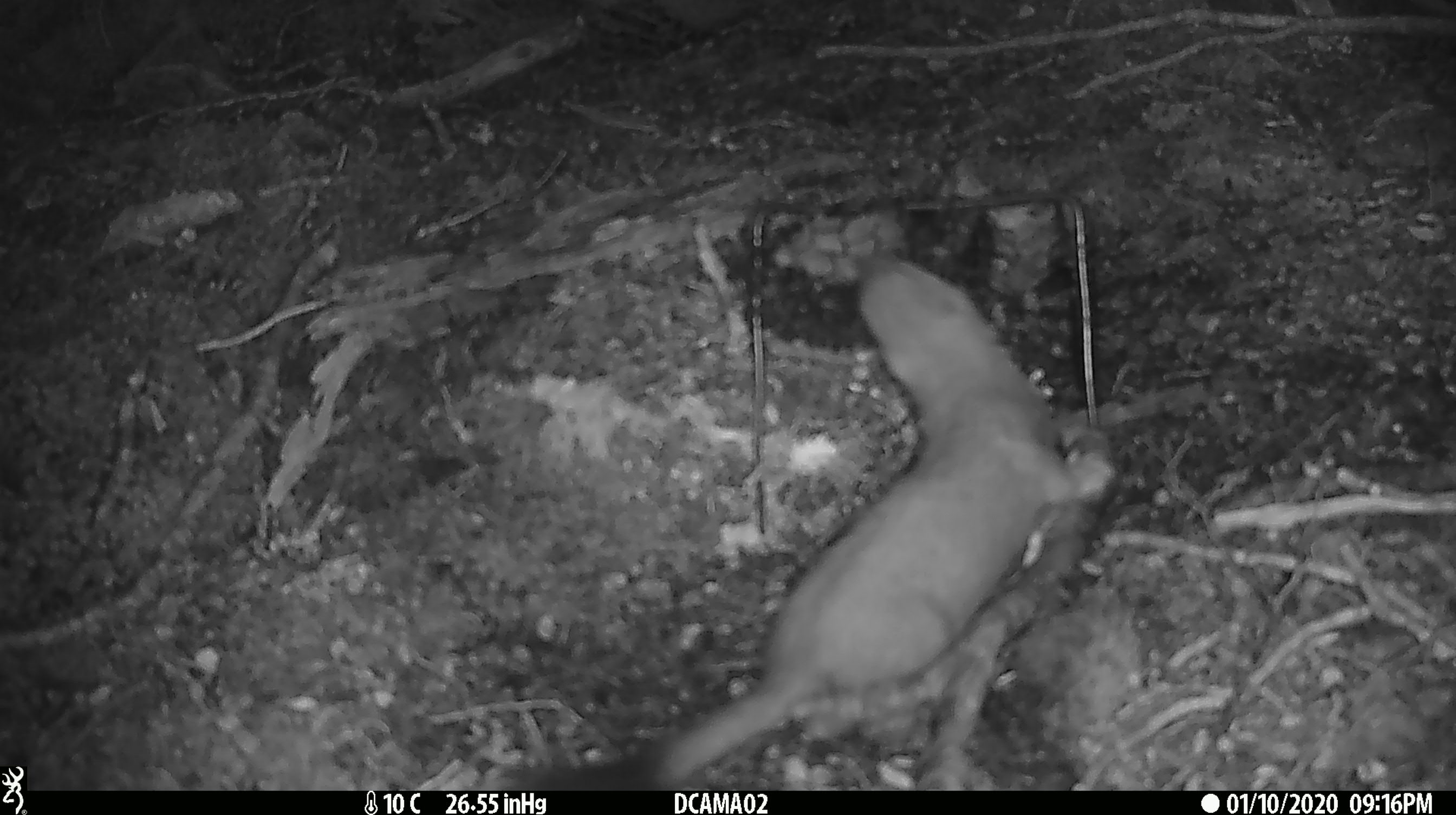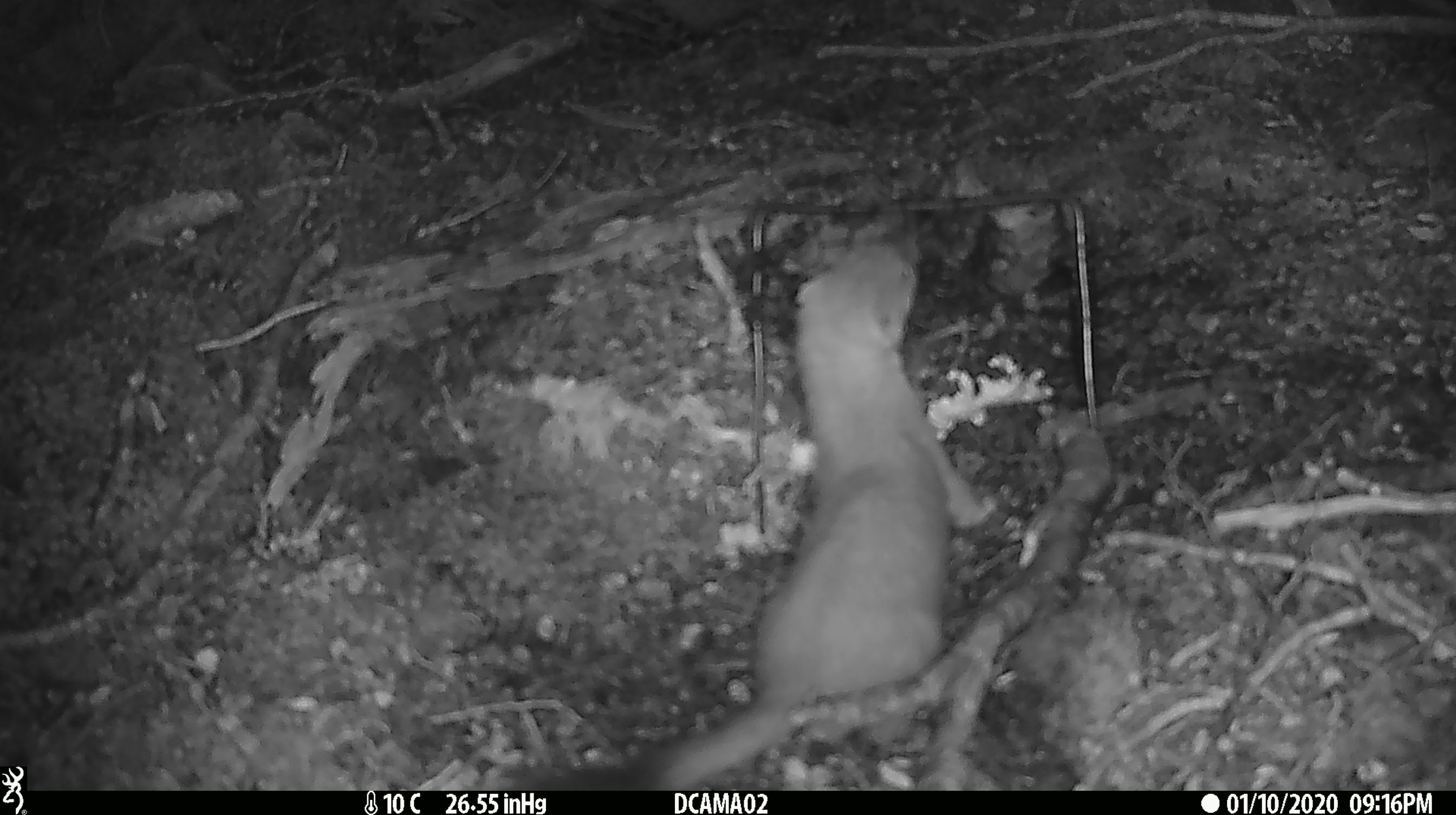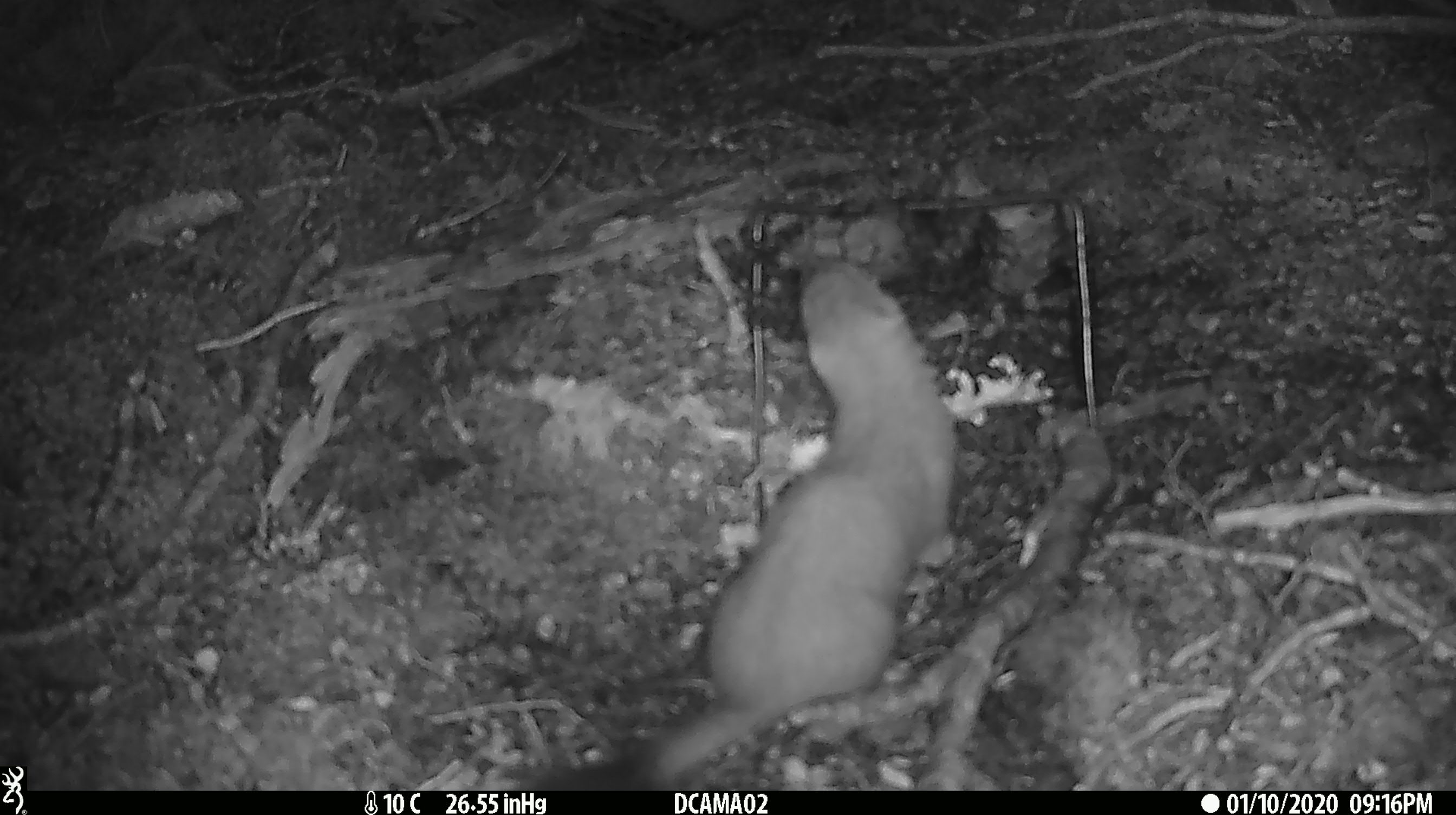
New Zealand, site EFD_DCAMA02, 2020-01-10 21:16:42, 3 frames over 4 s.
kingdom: Animalia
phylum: Chordata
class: Mammalia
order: Carnivora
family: Mustelidae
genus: Mustela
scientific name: Mustela erminea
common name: stoat